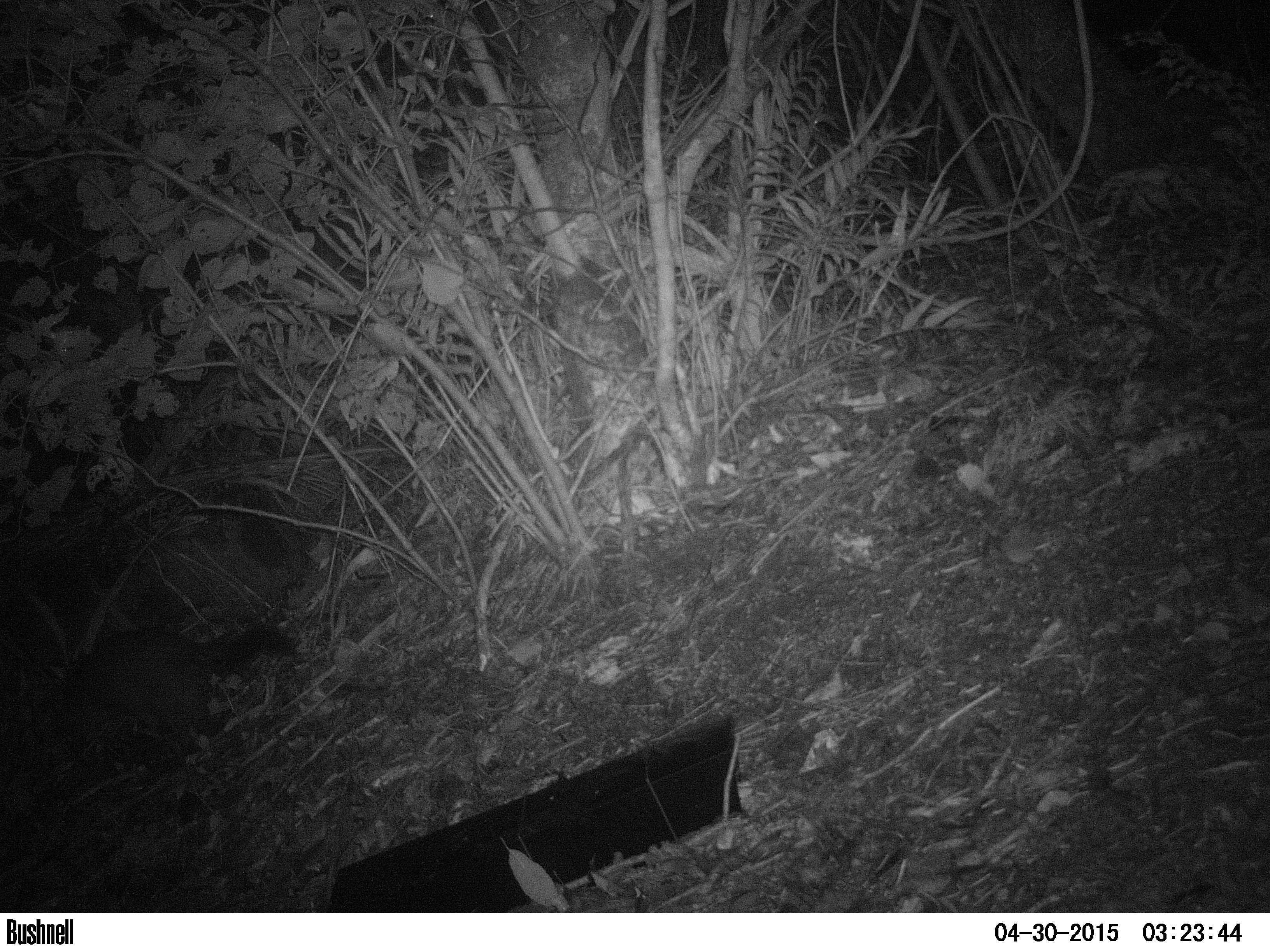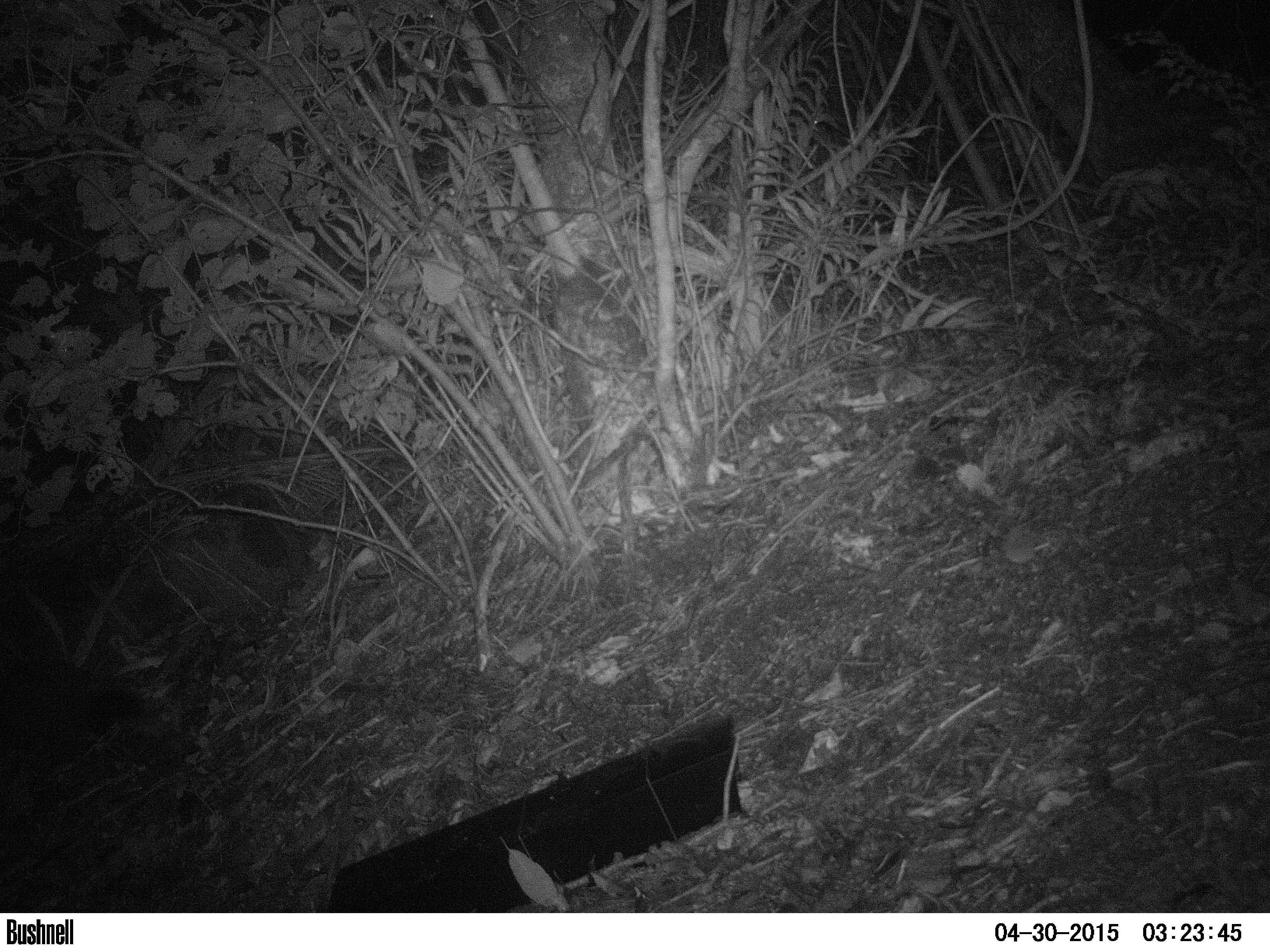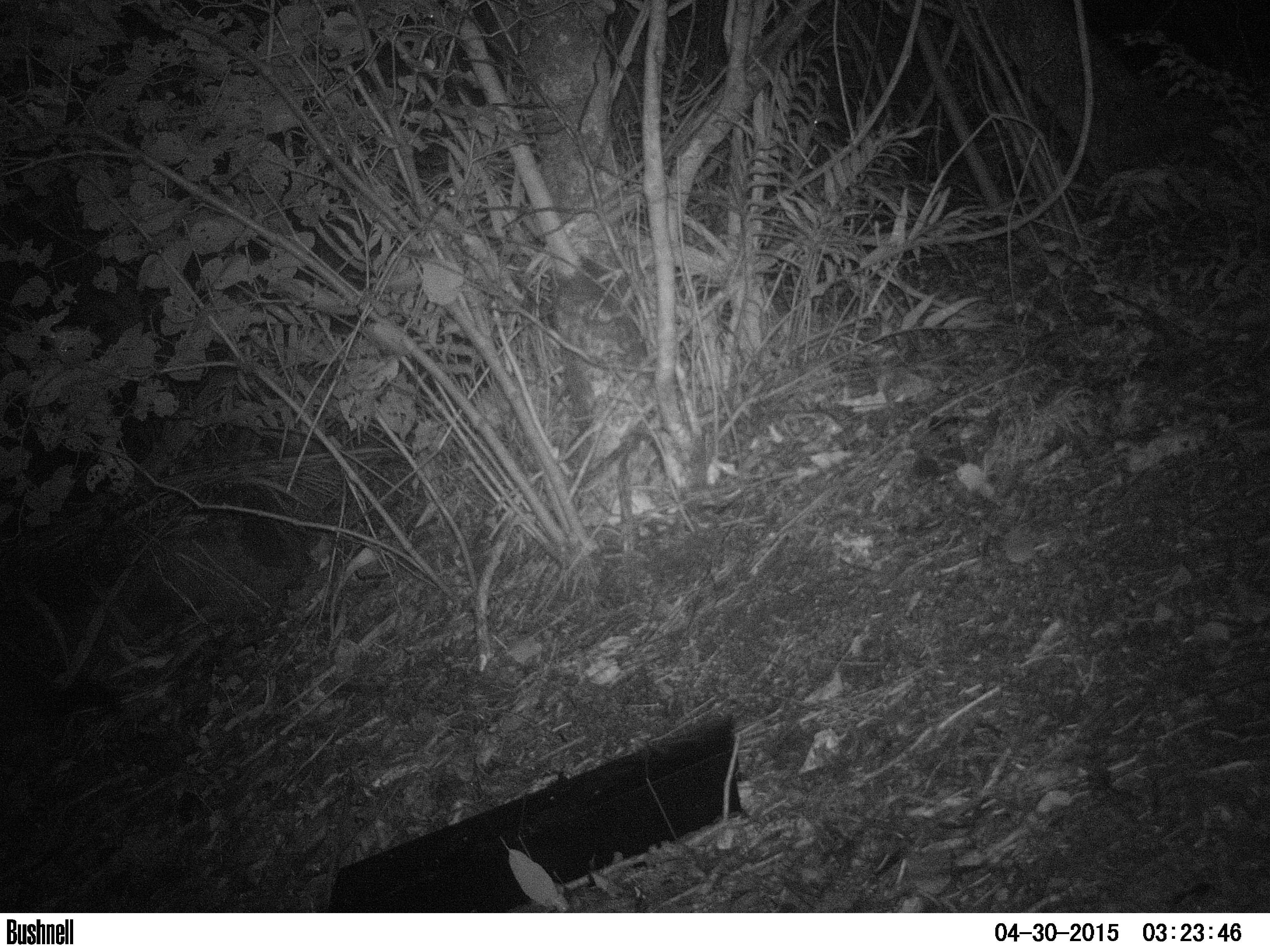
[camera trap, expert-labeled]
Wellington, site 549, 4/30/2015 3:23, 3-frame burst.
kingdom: Animalia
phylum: Chordata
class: Mammalia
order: Didelphimorphia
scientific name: Didelphimorphia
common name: possum